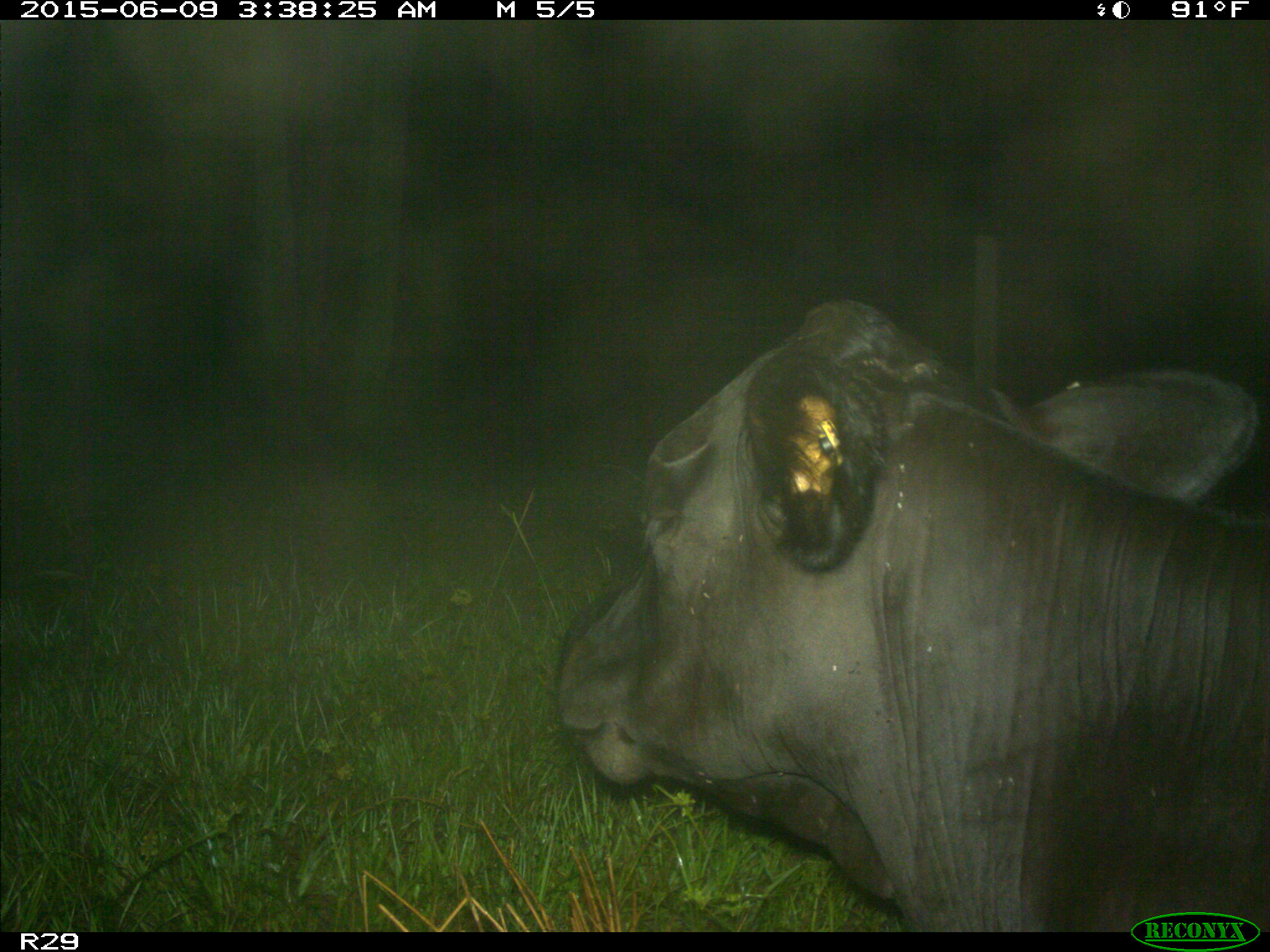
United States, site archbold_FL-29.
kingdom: Animalia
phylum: Chordata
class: Mammalia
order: Artiodactyla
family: Bovidae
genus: Bos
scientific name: Bos taurus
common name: domestic cow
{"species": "Bos taurus (domestic cow)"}